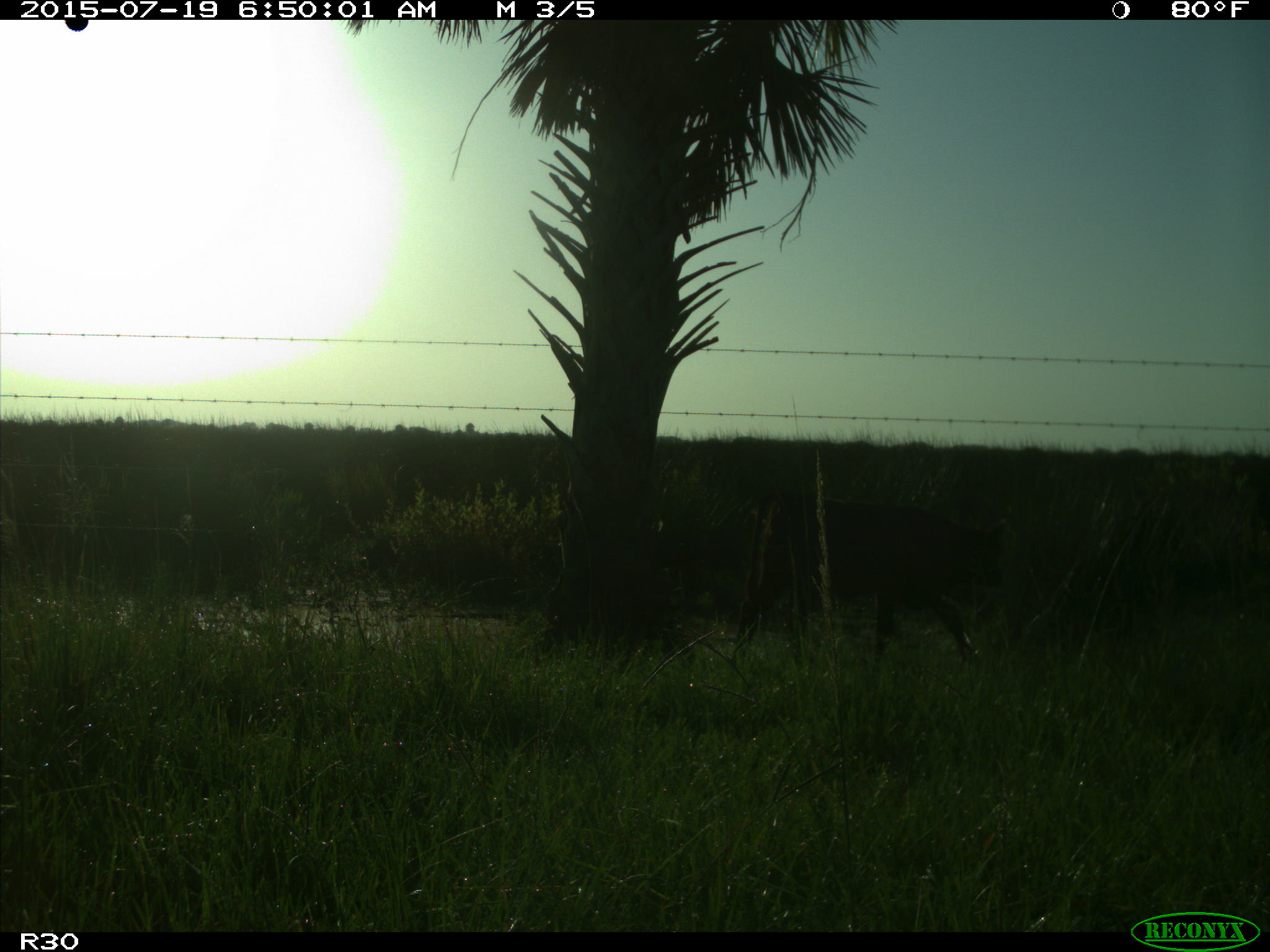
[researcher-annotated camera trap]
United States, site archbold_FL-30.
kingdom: Animalia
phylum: Chordata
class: Mammalia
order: Artiodactyla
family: Bovidae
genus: Bos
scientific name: Bos taurus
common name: domestic cow